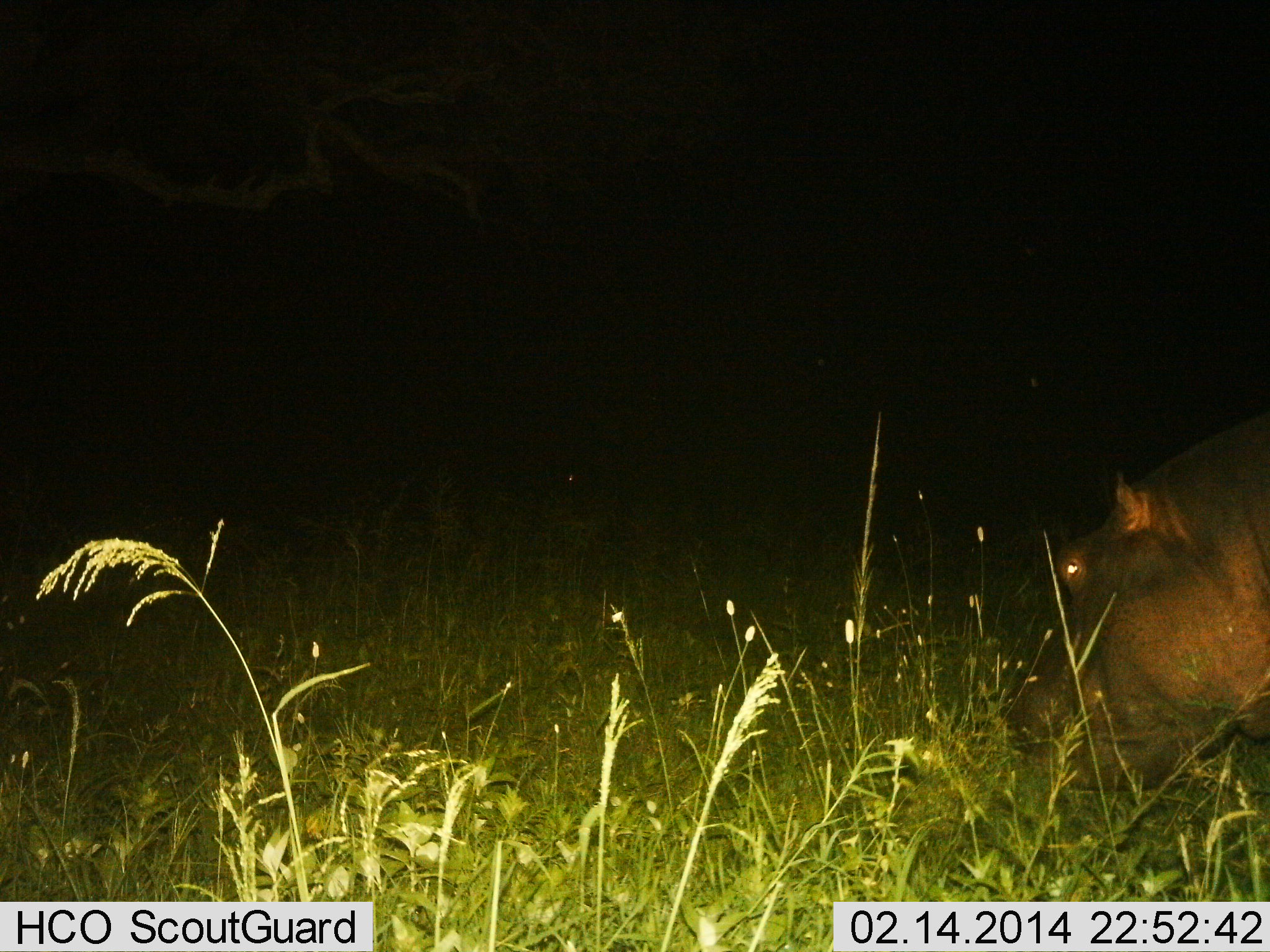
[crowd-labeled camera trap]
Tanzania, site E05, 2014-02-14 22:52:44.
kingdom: Animalia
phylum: Chordata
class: Mammalia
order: Artiodactyla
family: Hippopotamidae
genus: Hippopotamus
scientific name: Hippopotamus amphibius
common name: hippopotamus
Hippopotamus (Hippopotamus amphibius), count 1. Behavior (volunteer vote fractions): standing 50%, resting 0%, moving 10%, interacting 0%. Young present (vote fraction): 0%. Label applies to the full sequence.